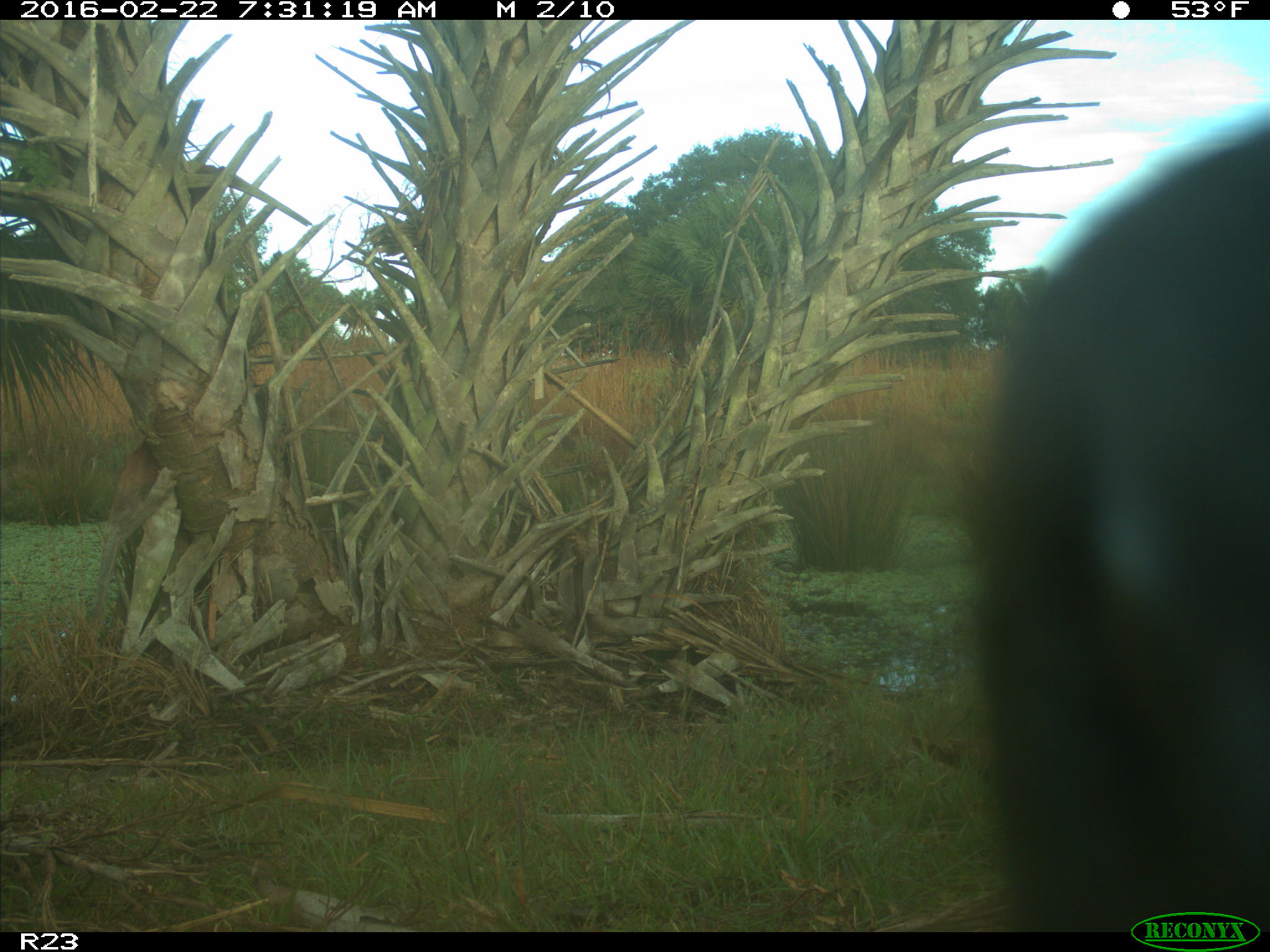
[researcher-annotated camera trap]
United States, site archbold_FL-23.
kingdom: Animalia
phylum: Chordata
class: Mammalia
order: Artiodactyla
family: Bovidae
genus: Bos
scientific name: Bos taurus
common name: domestic cow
Bos taurus (domestic cow).